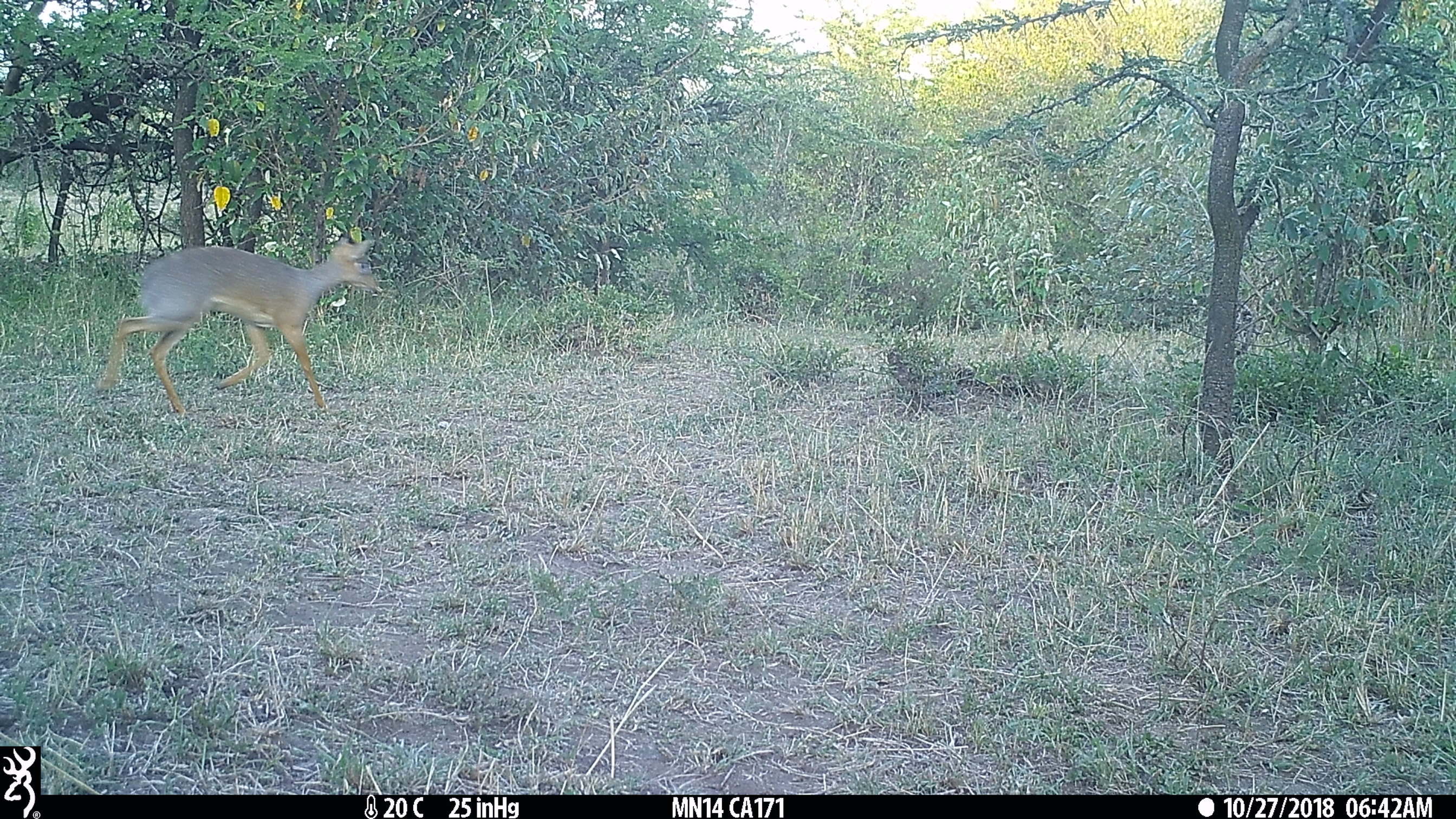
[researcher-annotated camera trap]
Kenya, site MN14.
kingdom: Animalia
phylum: Chordata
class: Mammalia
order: Artiodactyla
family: Bovidae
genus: Madoqua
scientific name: Madoqua kirkii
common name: kirk's dik-dik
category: dikdik